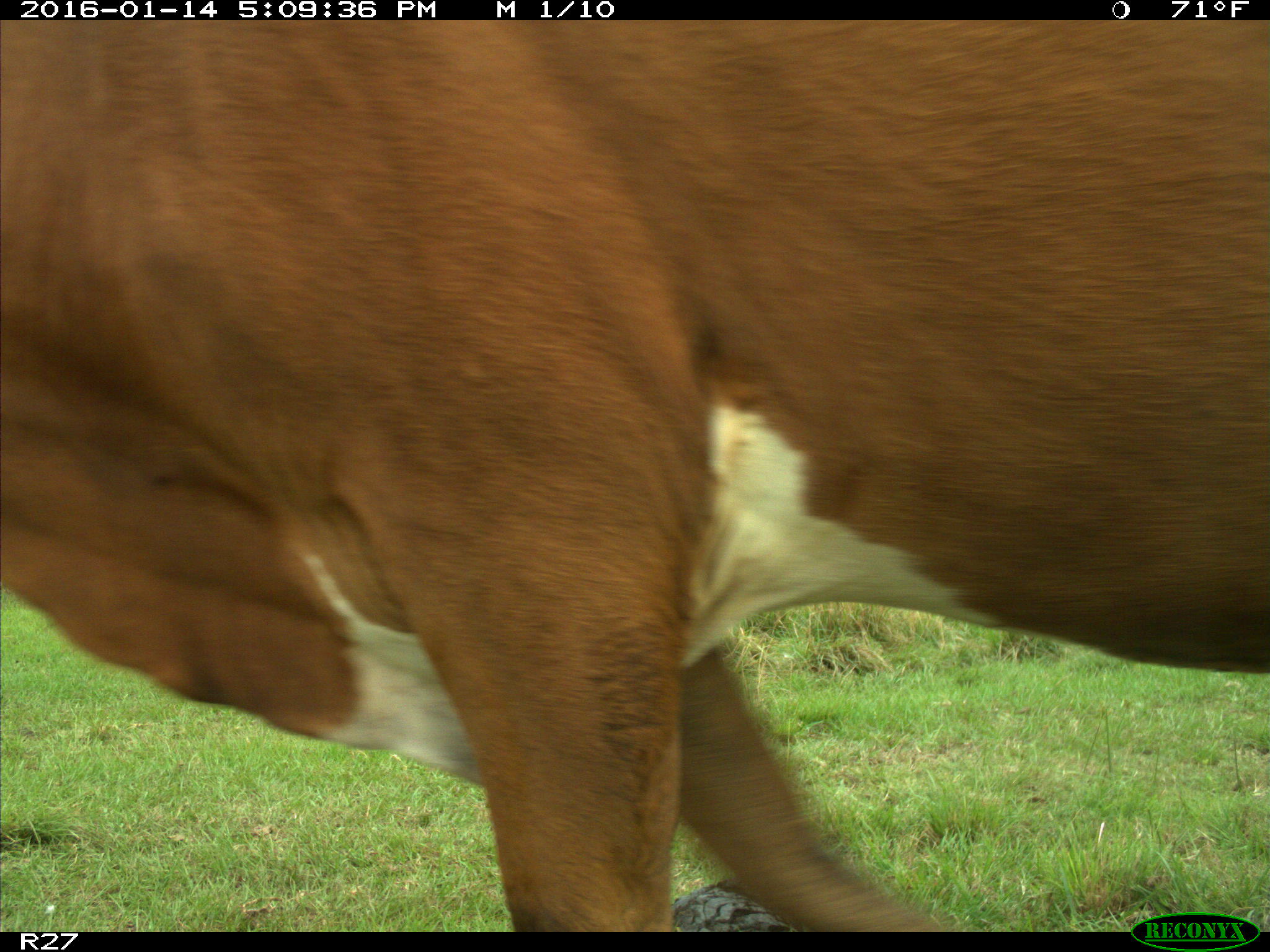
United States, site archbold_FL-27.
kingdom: Animalia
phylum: Chordata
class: Mammalia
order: Artiodactyla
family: Bovidae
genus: Bos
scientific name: Bos taurus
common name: domestic cow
Bos taurus (domestic cow).